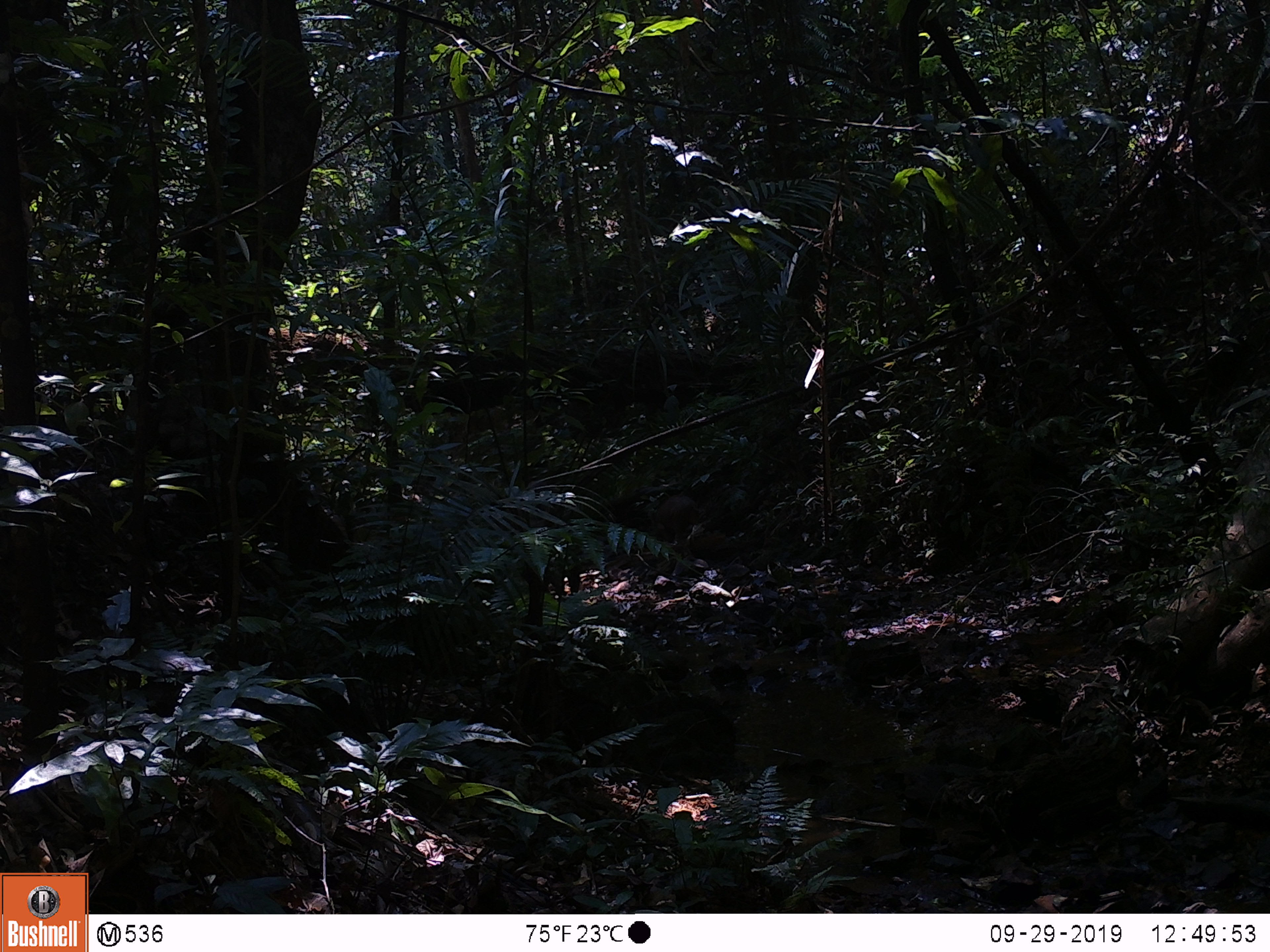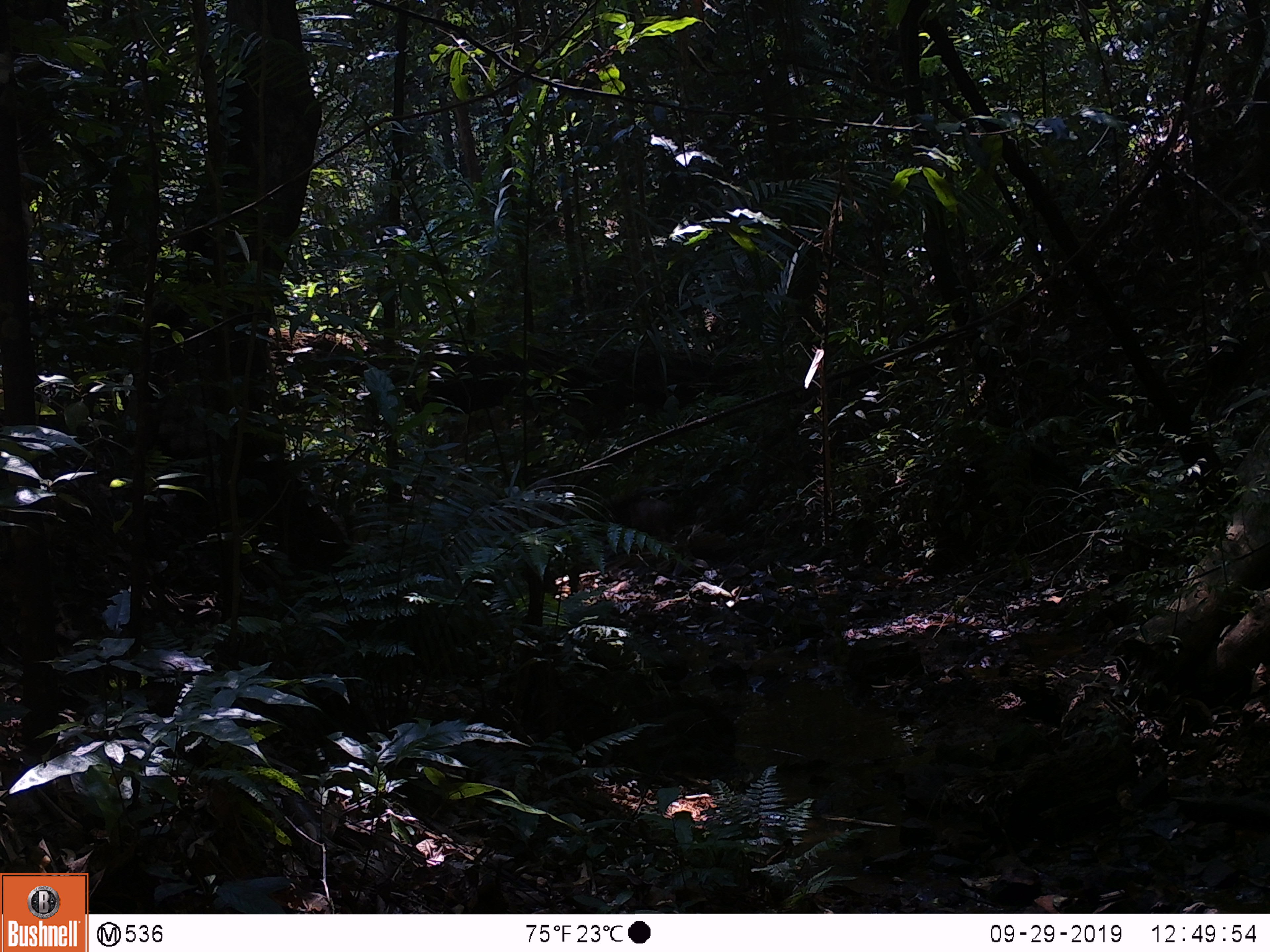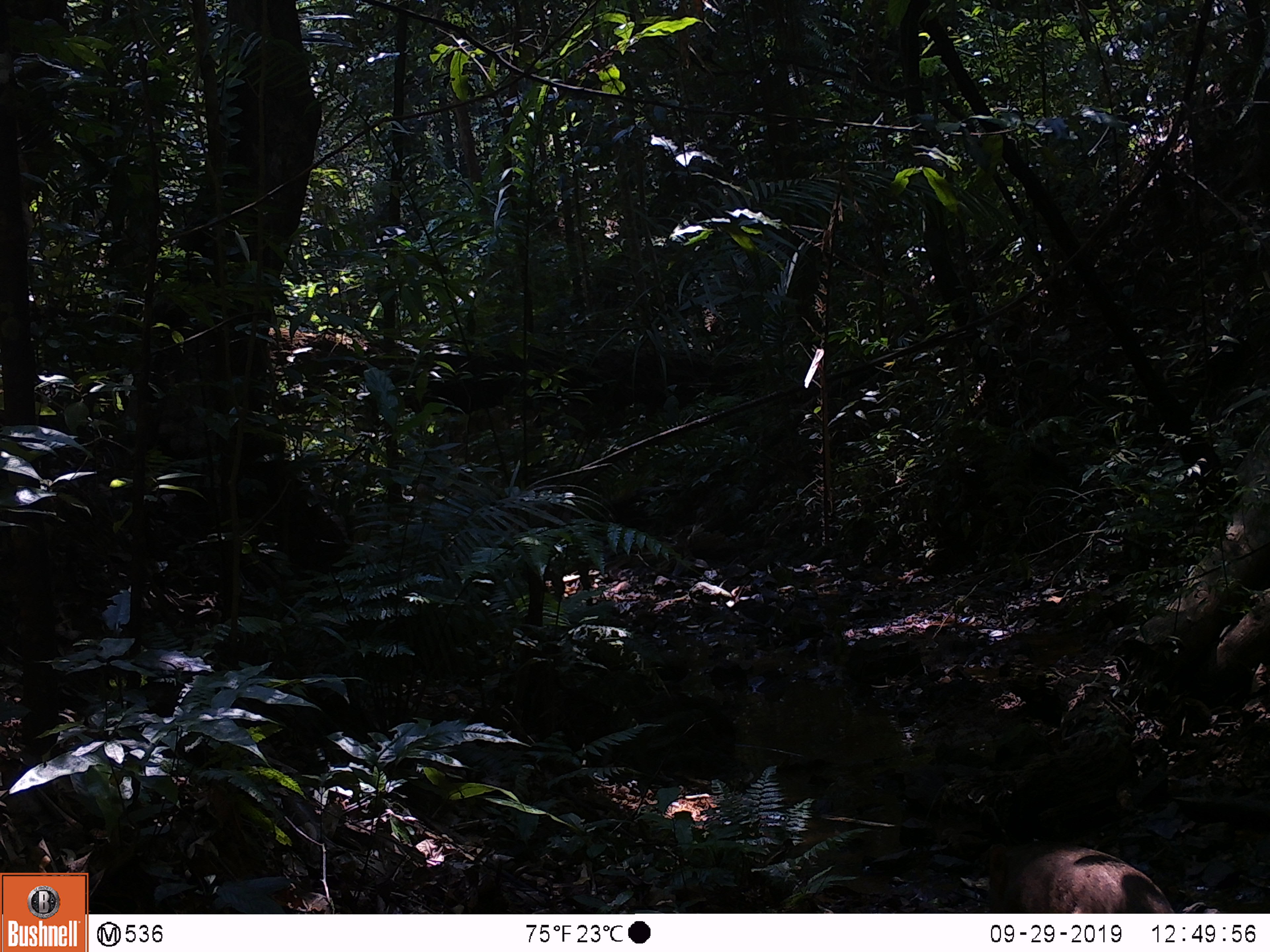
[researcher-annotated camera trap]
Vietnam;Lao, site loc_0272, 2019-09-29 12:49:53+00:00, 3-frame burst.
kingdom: Animalia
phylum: Chordata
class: Mammalia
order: Artiodactyla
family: Suidae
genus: Sus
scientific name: Sus scrofa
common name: eurasian wild pig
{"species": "eurasian wild pig (Sus scrofa)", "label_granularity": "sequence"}